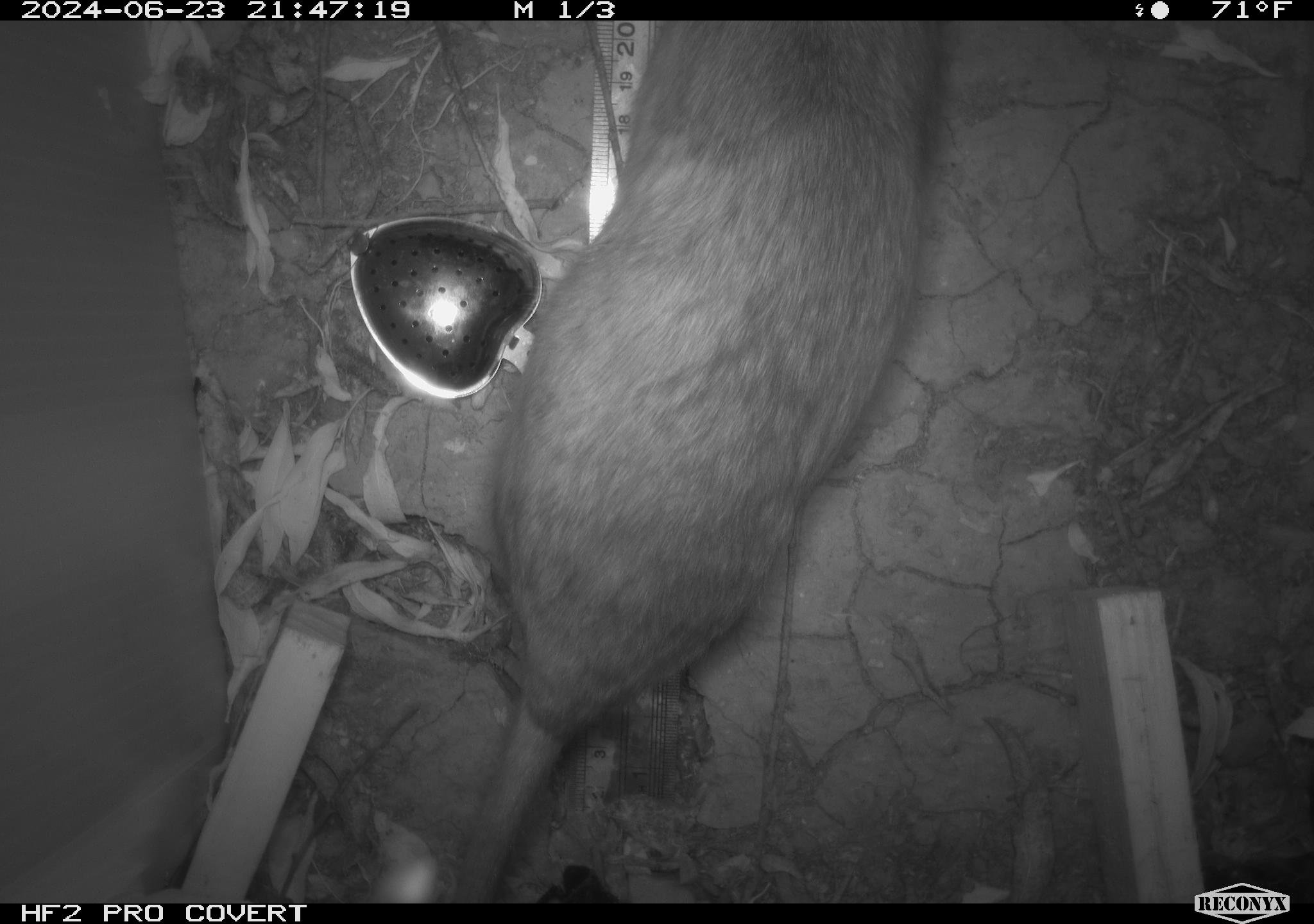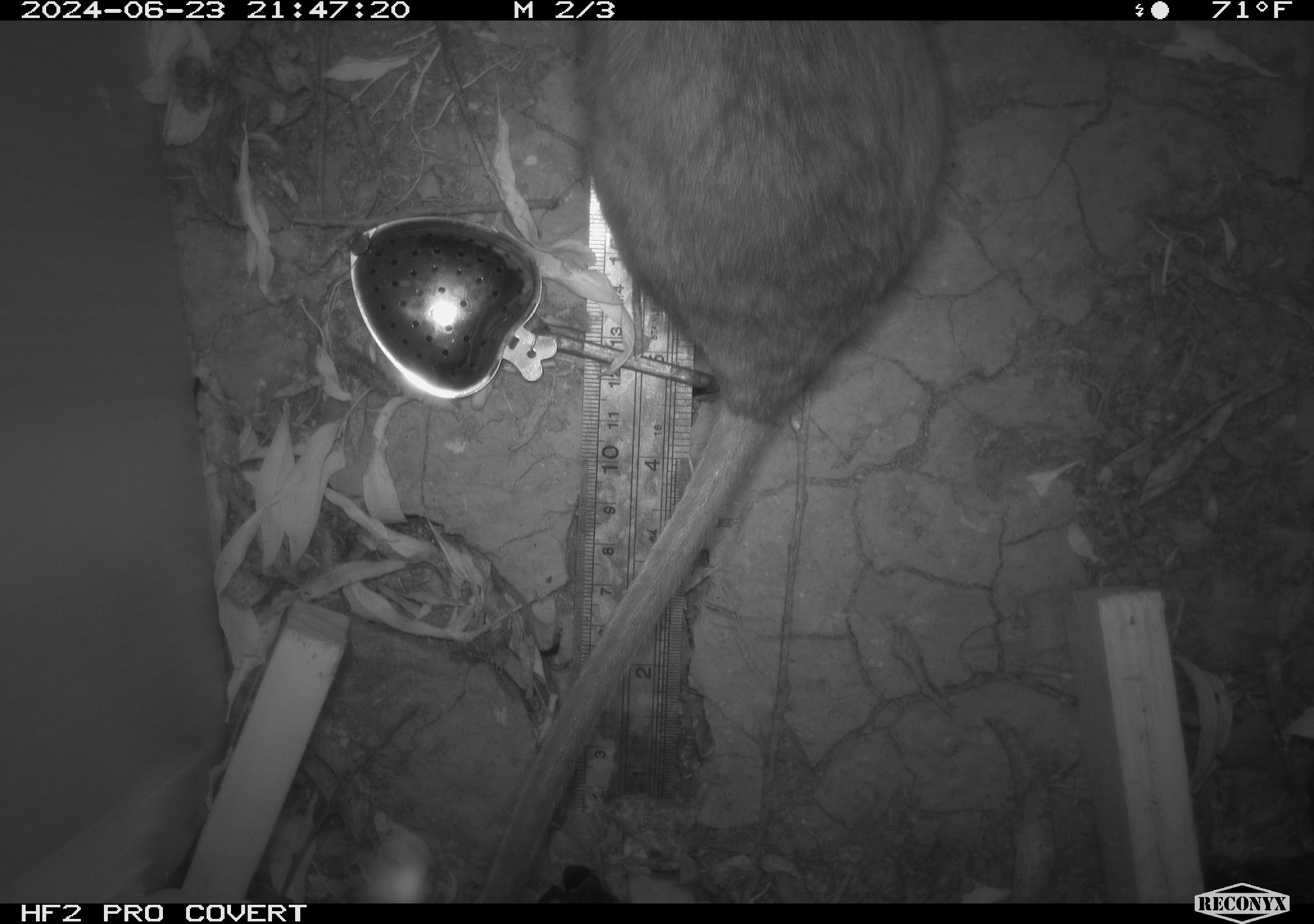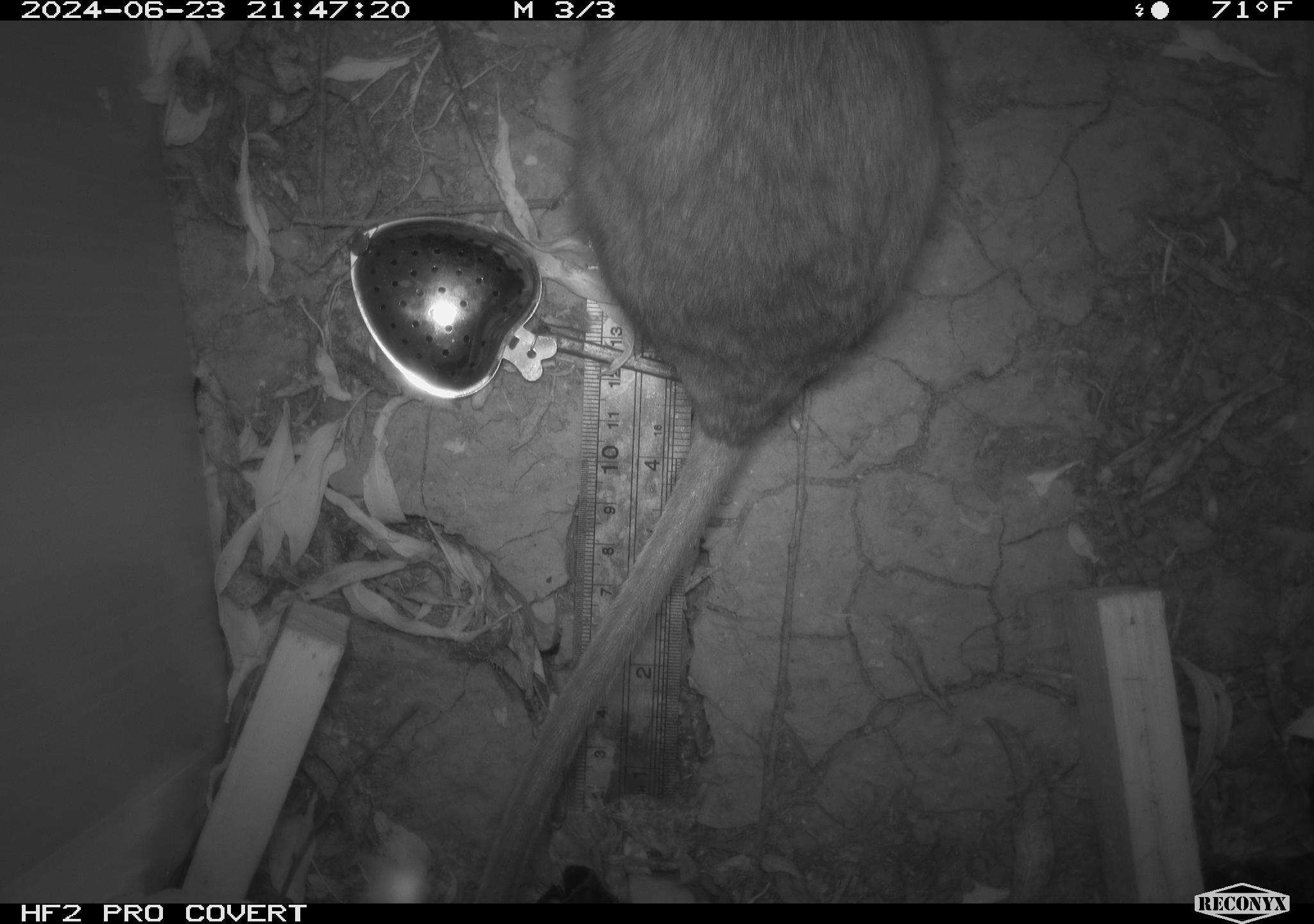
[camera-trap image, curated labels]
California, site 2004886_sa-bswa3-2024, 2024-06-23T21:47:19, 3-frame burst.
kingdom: Animalia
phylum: Chordata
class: Mammalia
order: Rodentia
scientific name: Rodentia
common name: woodrat or rat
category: woodrat or rat species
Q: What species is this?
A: Woodrat or rat species (woodrat or rat) (Rodentia).